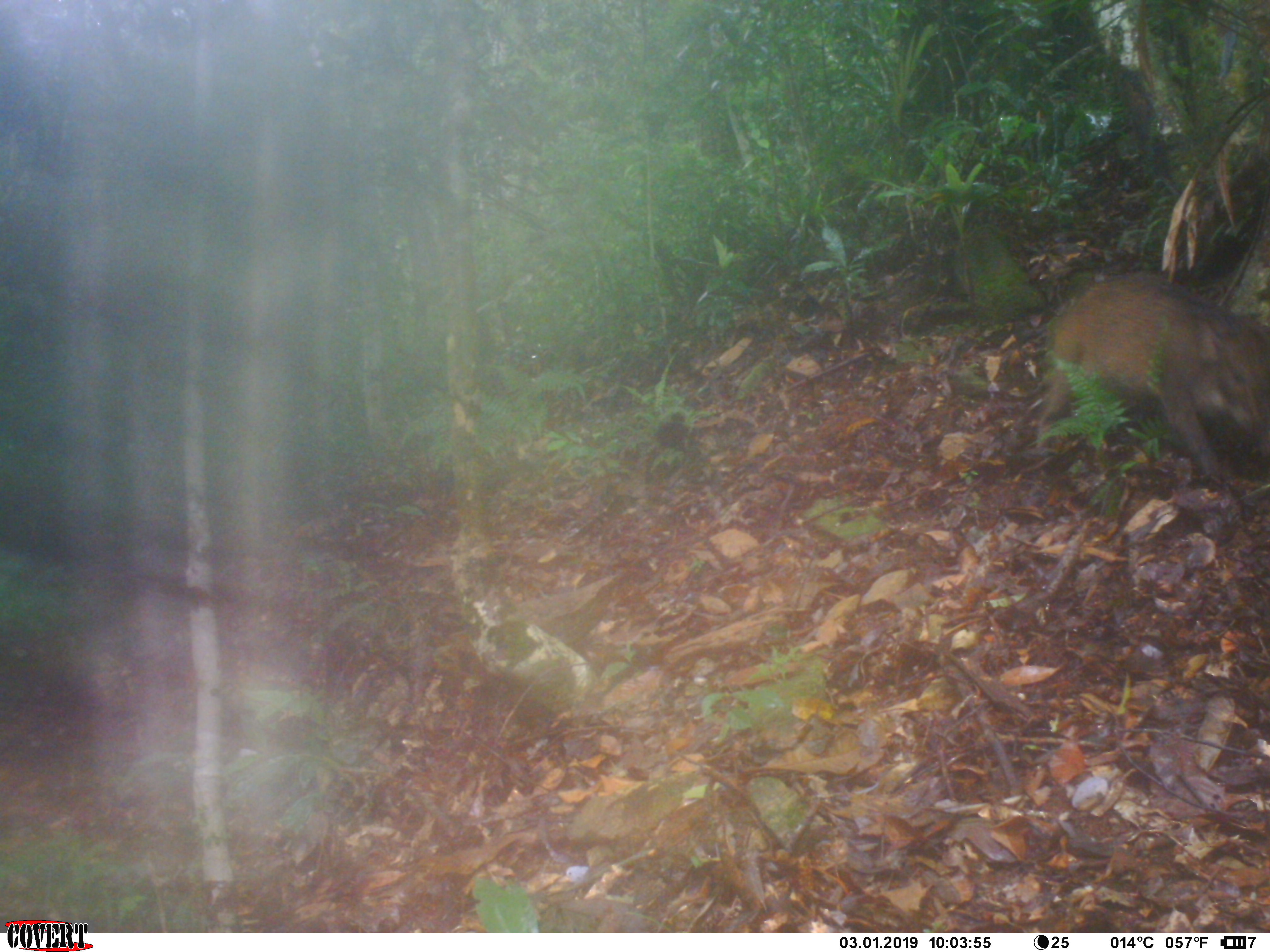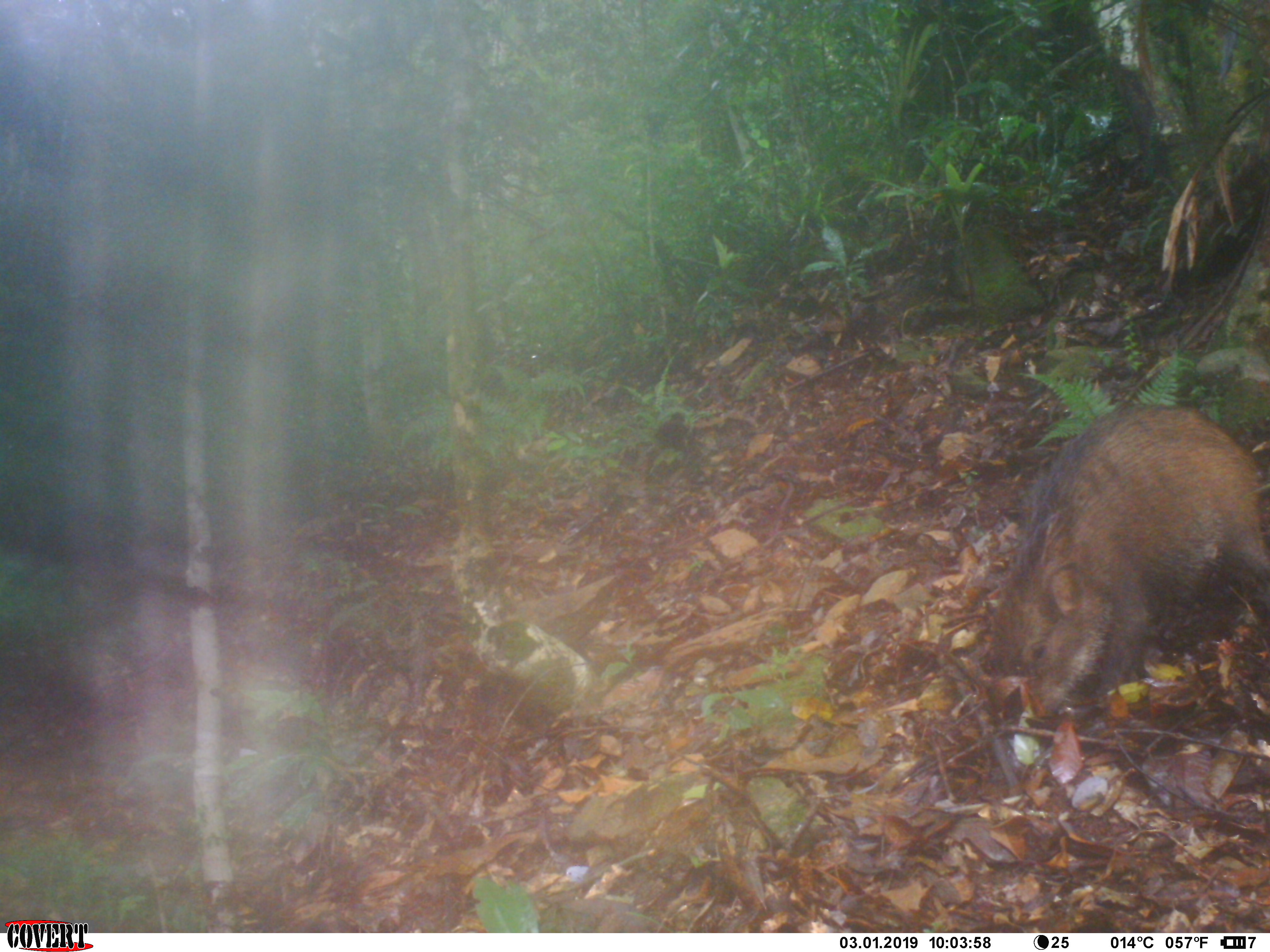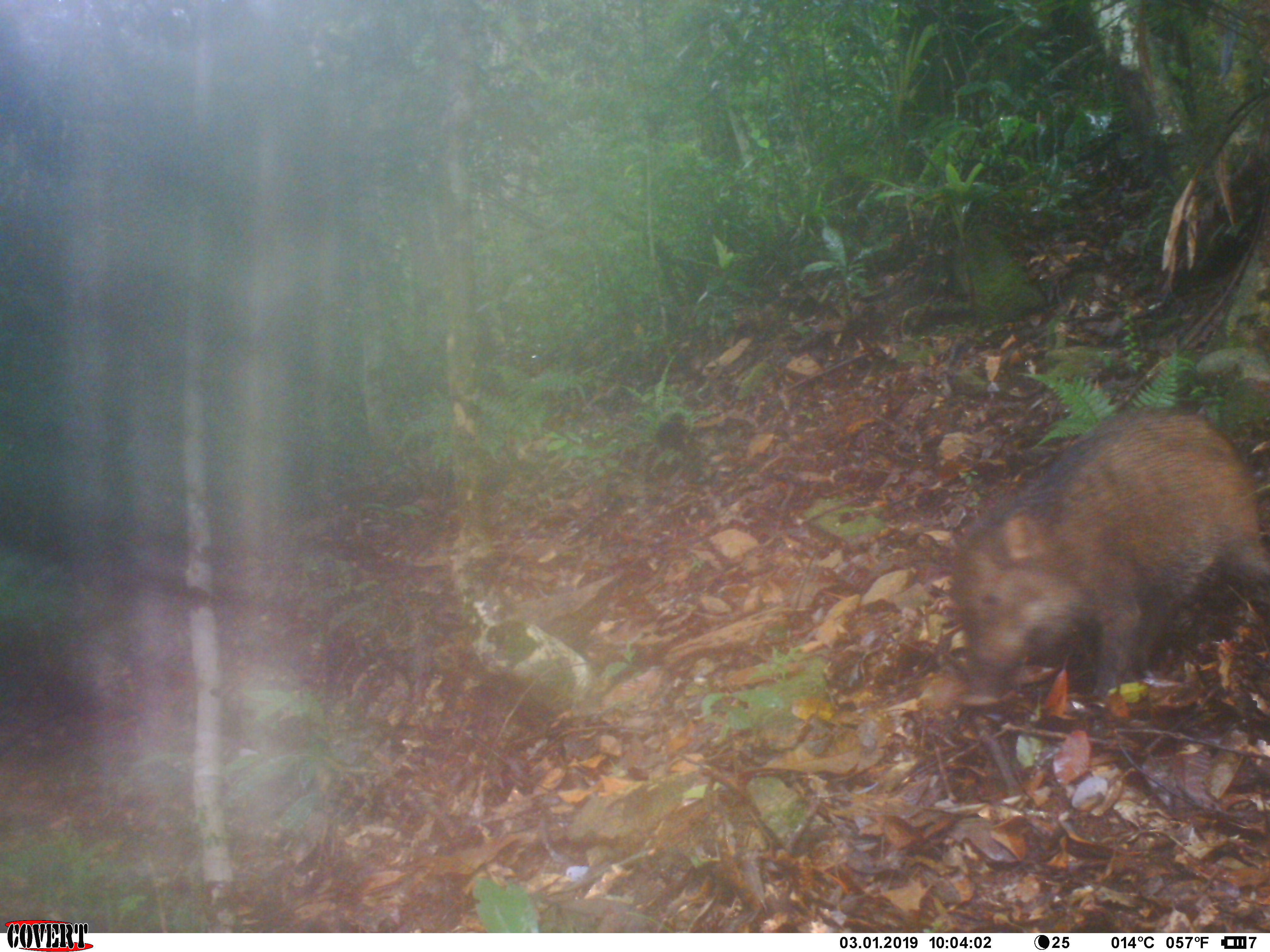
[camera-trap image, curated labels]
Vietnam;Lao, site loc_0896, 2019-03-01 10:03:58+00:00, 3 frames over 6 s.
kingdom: Animalia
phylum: Chordata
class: Mammalia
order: Artiodactyla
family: Suidae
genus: Sus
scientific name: Sus scrofa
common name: eurasian wild pig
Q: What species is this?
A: Eurasian wild pig (Sus scrofa).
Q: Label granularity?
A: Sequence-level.